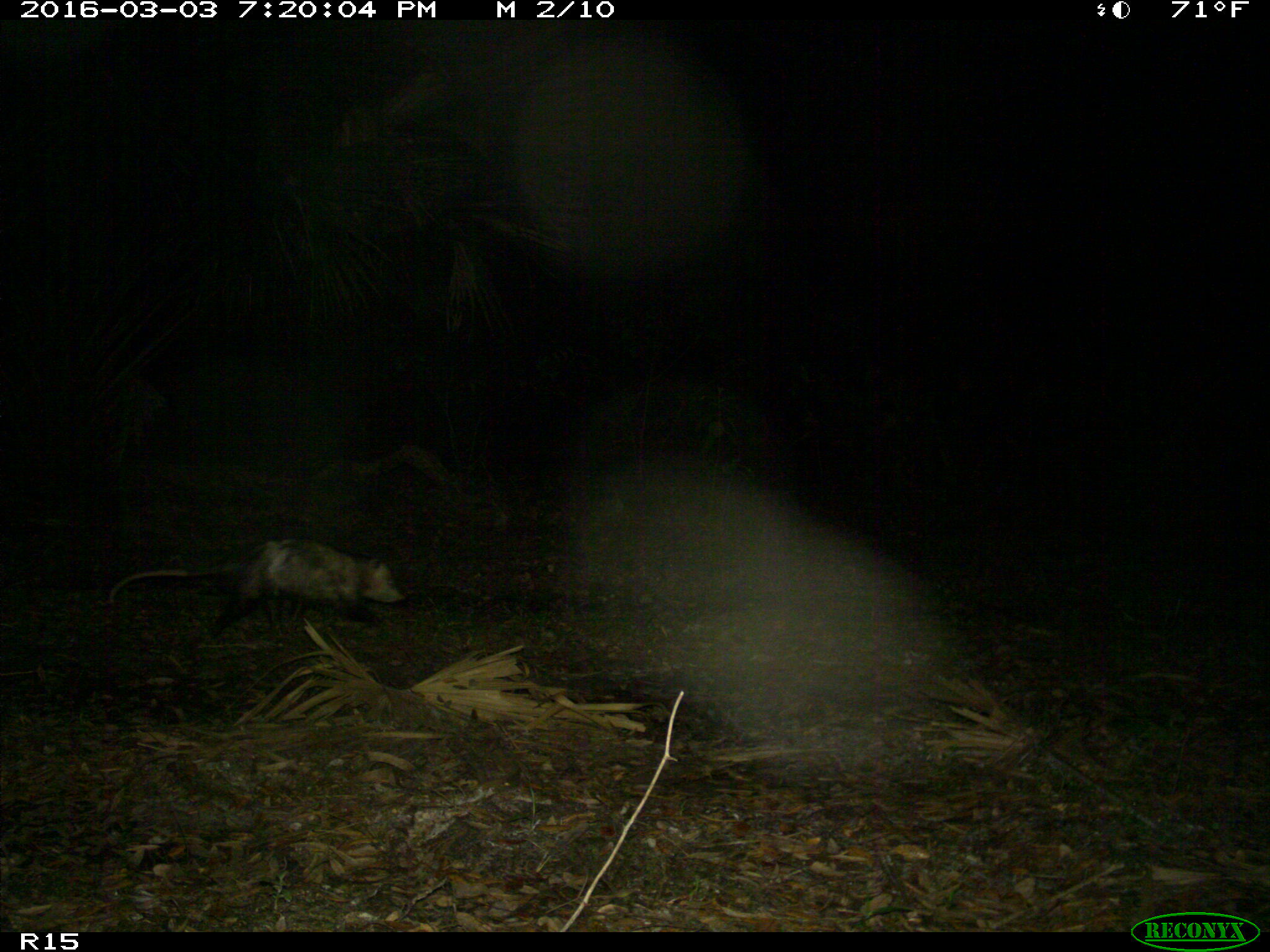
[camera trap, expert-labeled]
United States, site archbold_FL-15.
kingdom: Animalia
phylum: Chordata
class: Mammalia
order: Didelphimorphia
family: Didelphidae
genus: Didelphis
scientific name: Didelphis virginiana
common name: virginia opossum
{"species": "Didelphis virginiana (virginia opossum)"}